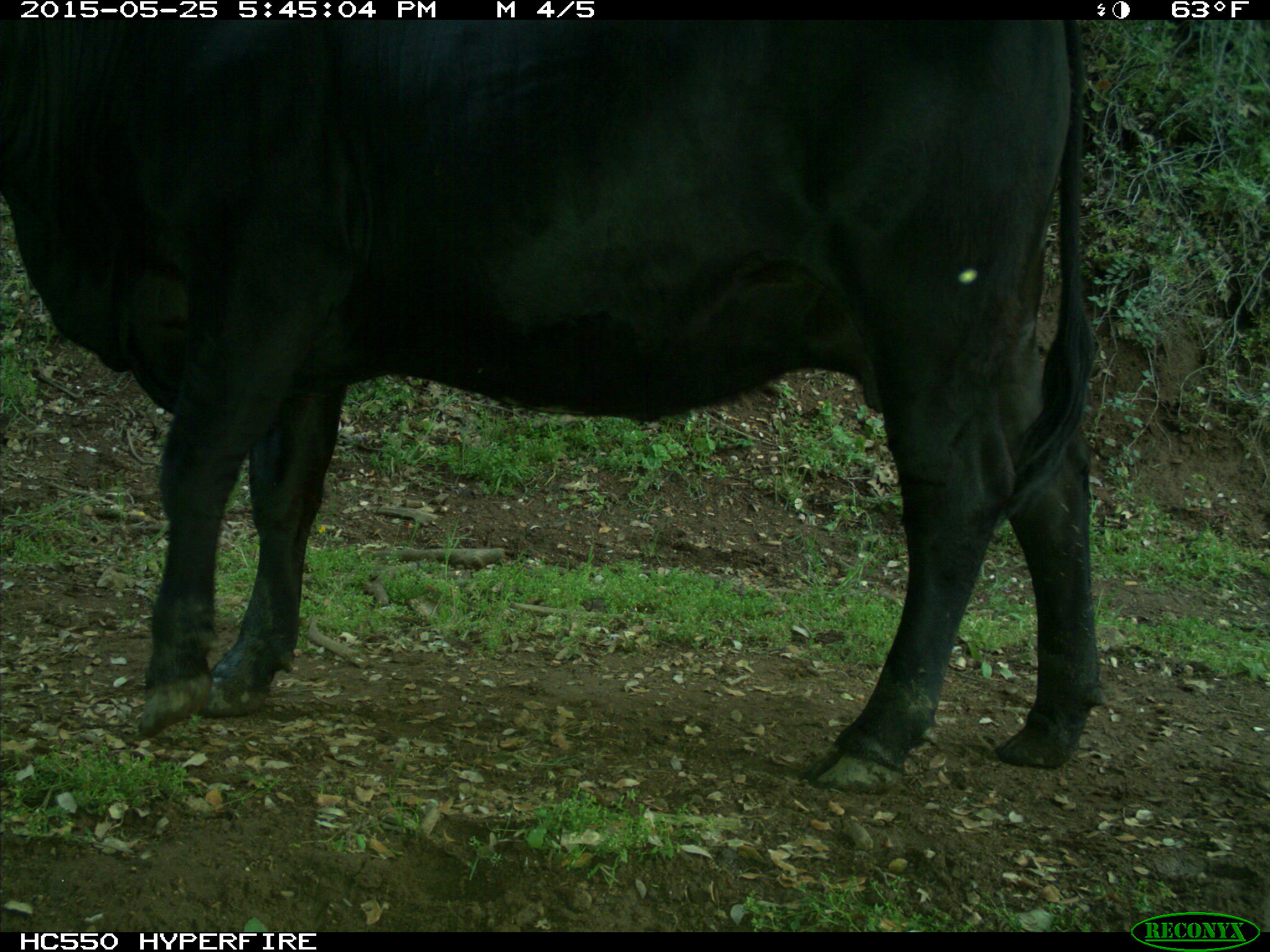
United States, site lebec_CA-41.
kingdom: Animalia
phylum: Chordata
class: Mammalia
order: Artiodactyla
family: Bovidae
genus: Bos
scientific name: Bos taurus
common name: domestic cow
Bos taurus (domestic cow).